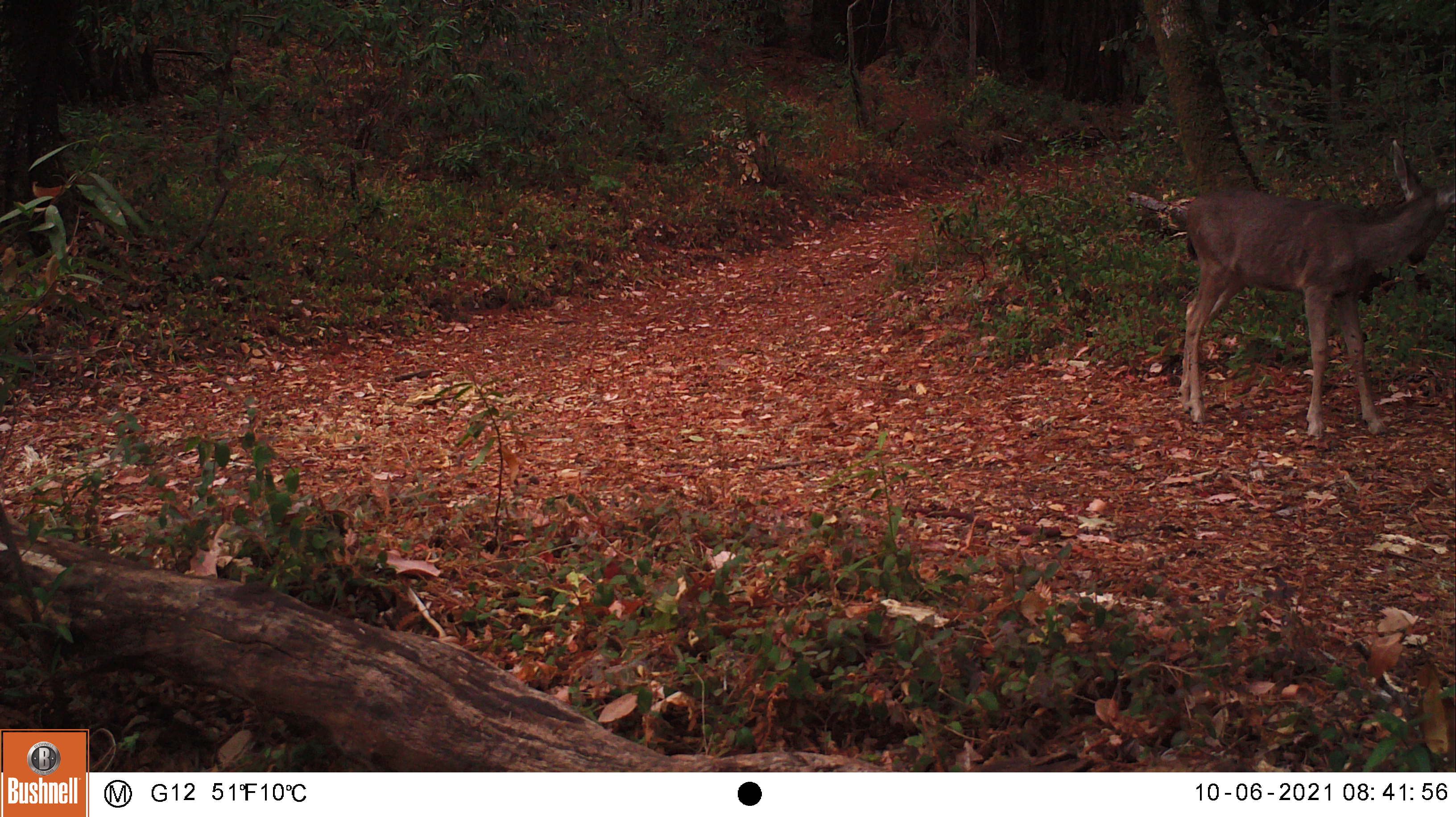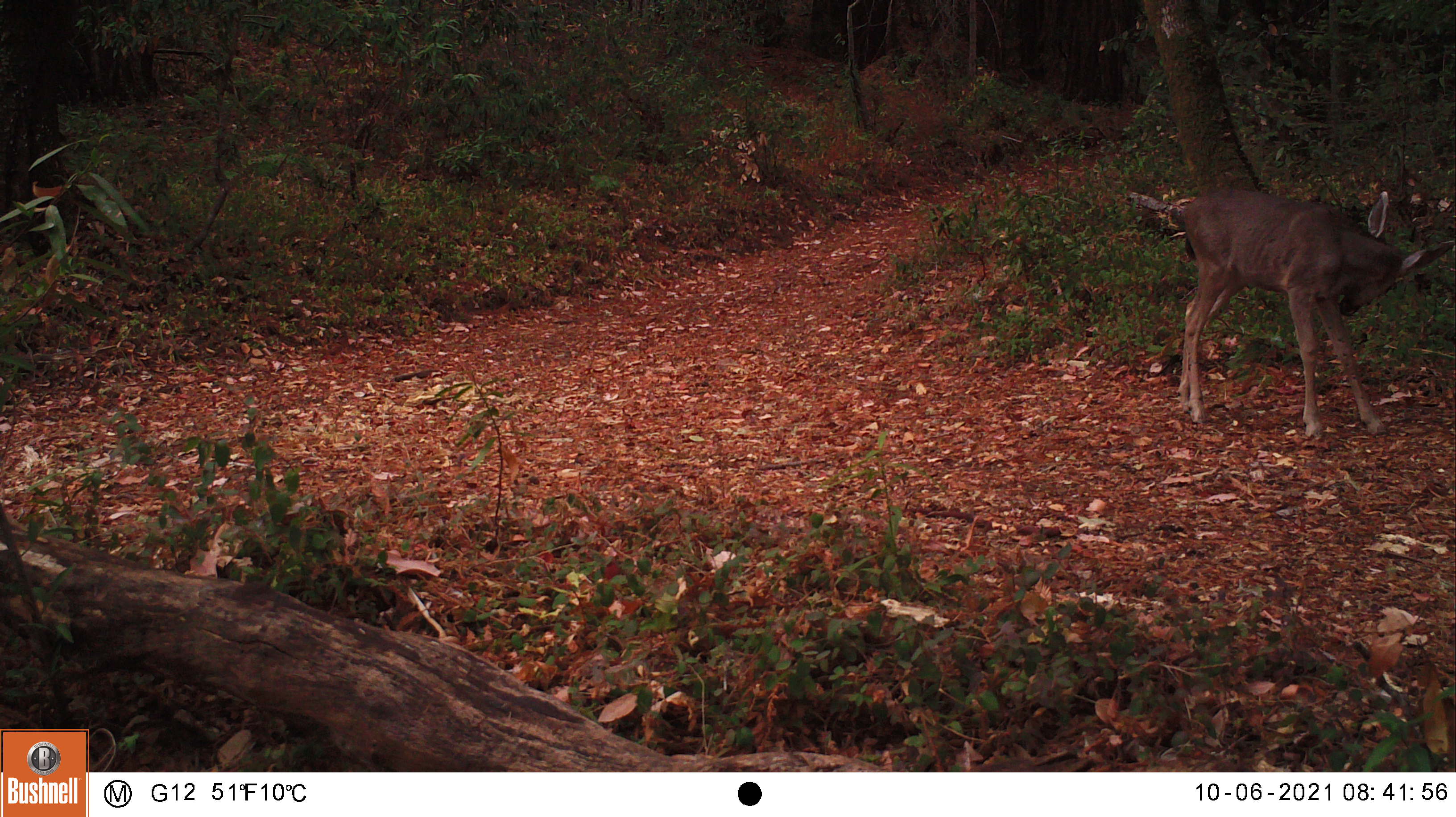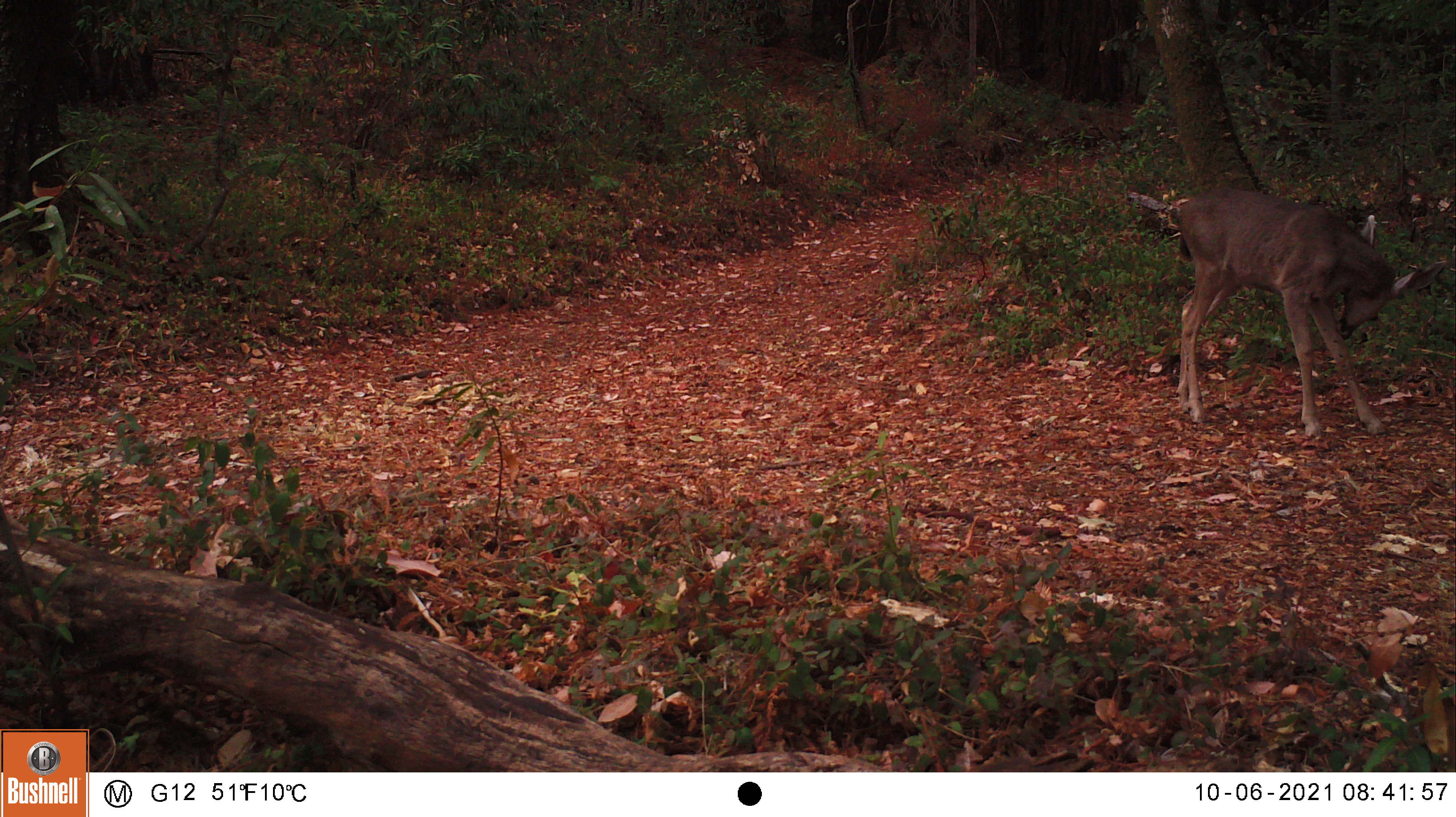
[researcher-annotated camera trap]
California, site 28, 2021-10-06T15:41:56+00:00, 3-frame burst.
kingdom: Animalia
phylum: Chordata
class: Mammalia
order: Artiodactyla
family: Cervidae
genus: Odocoileus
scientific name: Odocoileus hemionus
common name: mule deer